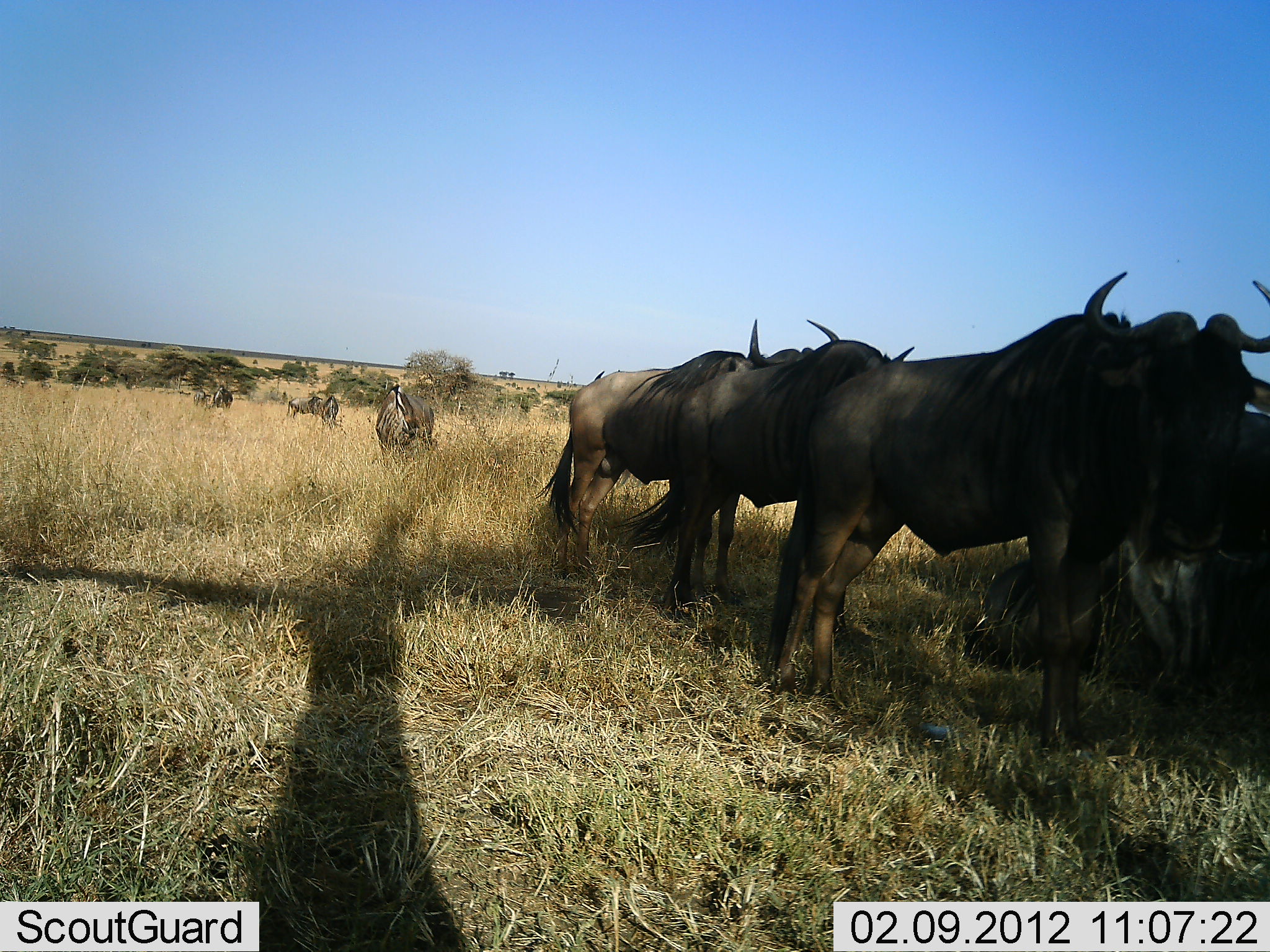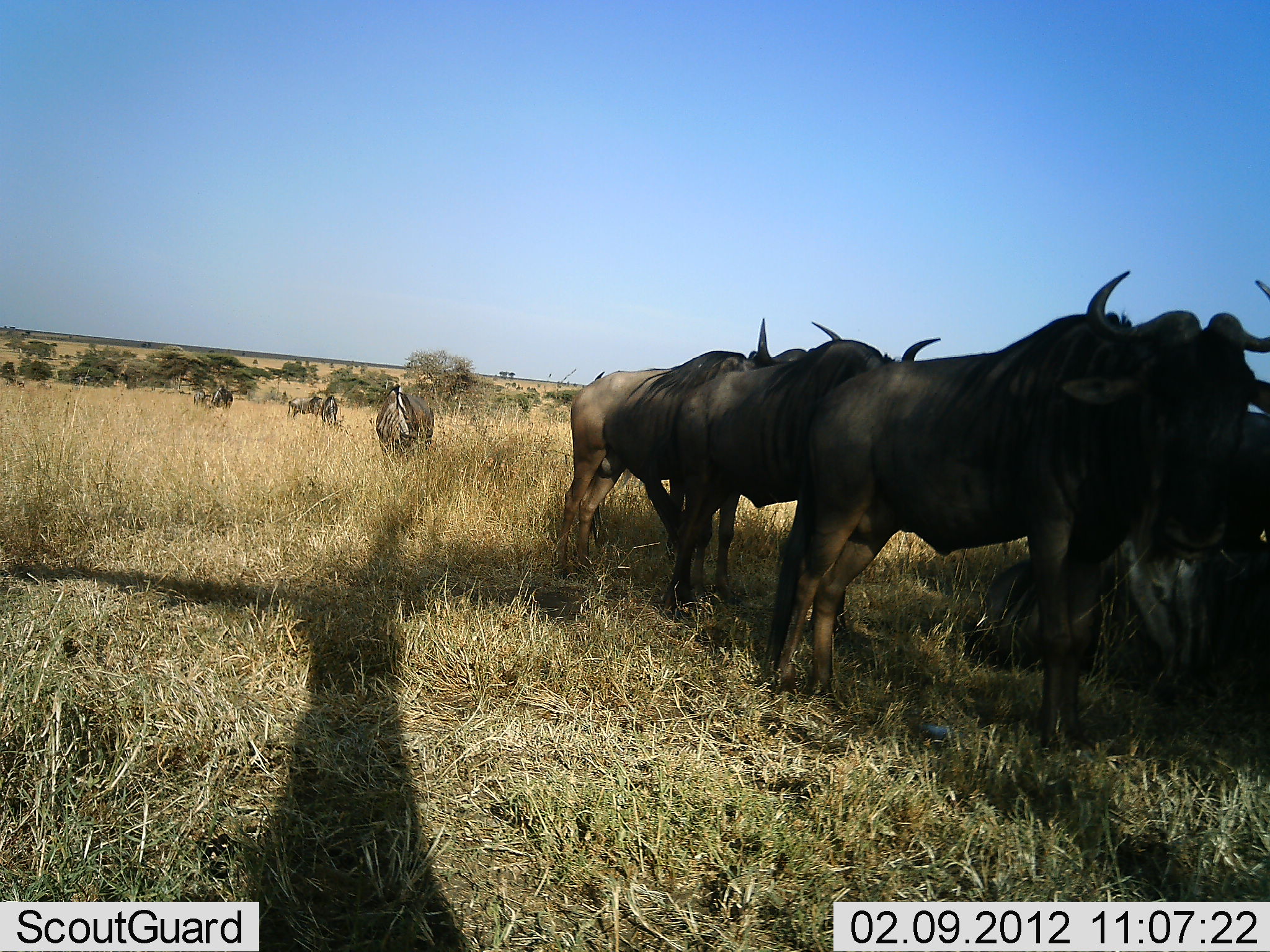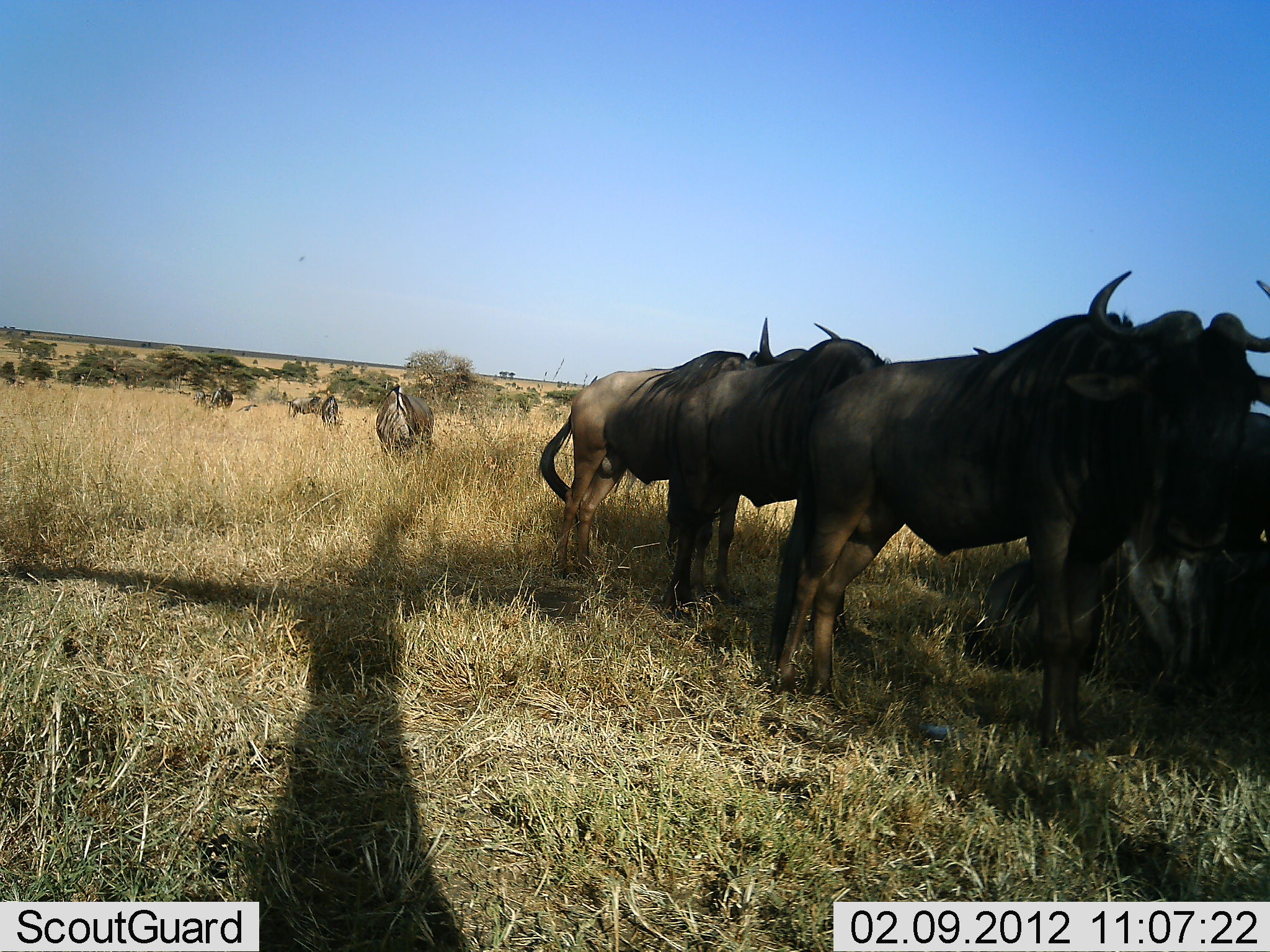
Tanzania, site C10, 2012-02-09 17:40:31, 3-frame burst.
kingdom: Animalia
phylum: Chordata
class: Mammalia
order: Artiodactyla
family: Bovidae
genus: Connochaetes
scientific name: Connochaetes taurinus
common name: blue wildebeest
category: wildebeest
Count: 10.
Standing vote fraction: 95%.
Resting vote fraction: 41%.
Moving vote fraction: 9%.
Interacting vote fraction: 5%.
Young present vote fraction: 0%.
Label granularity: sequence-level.